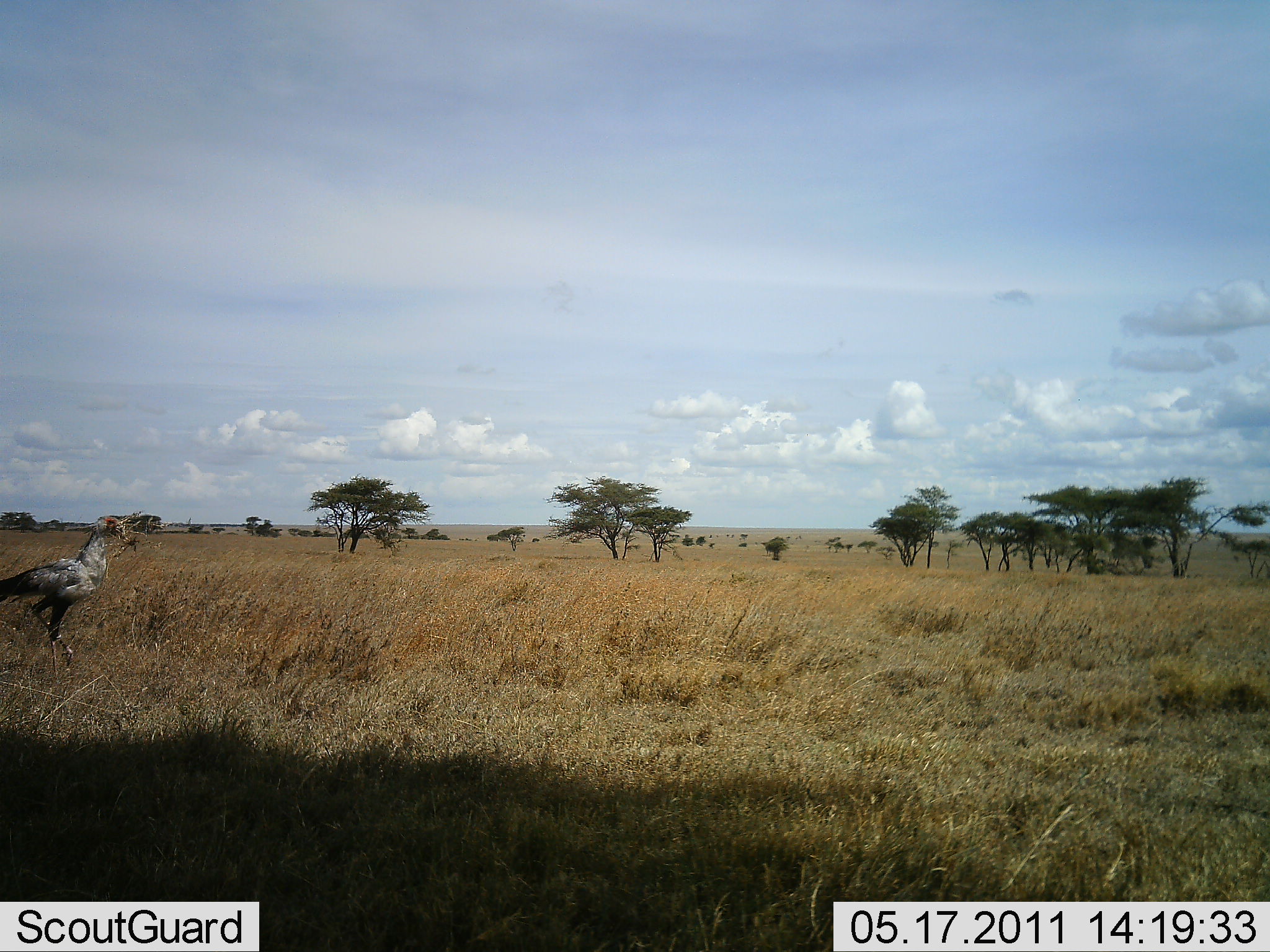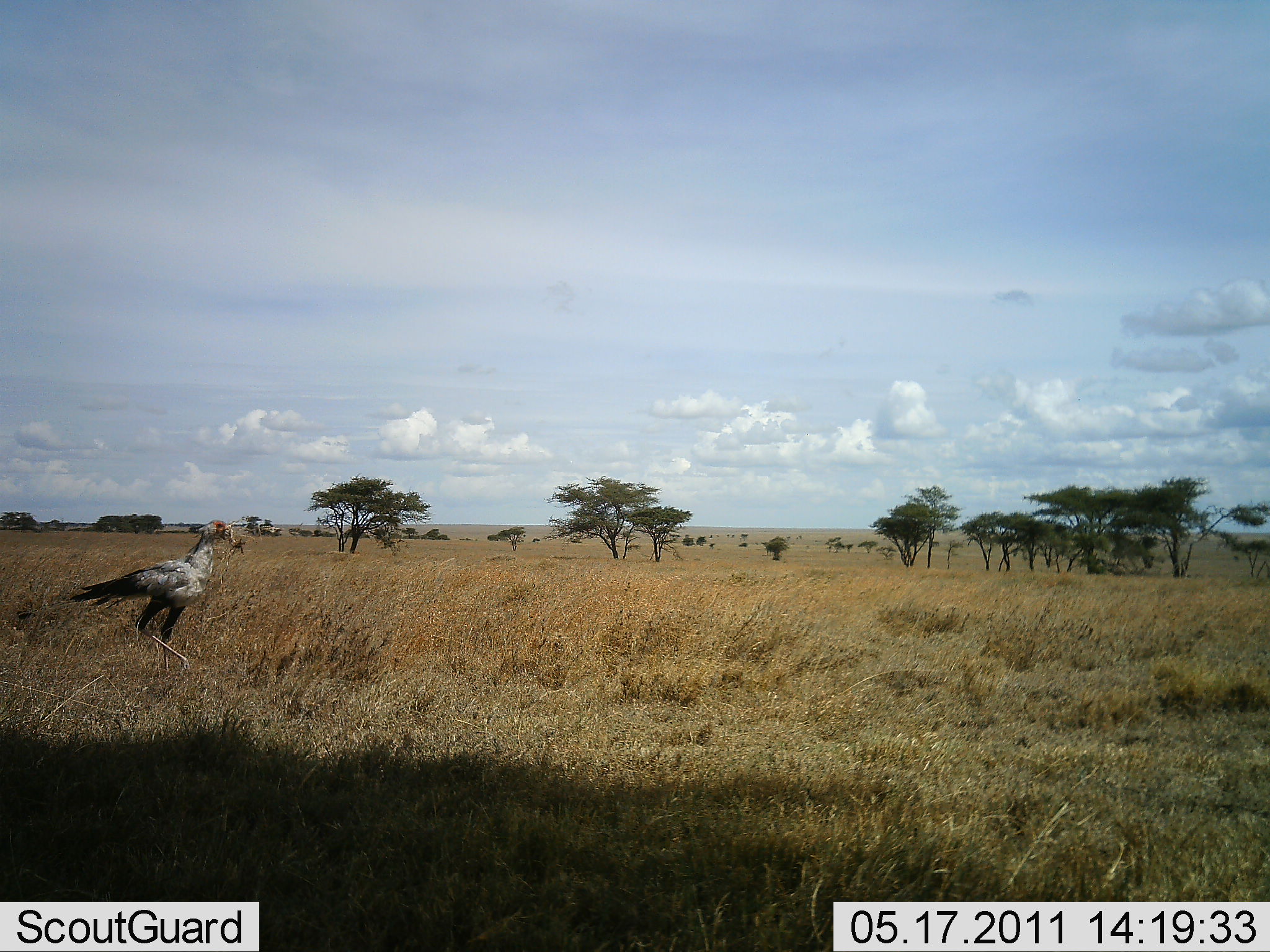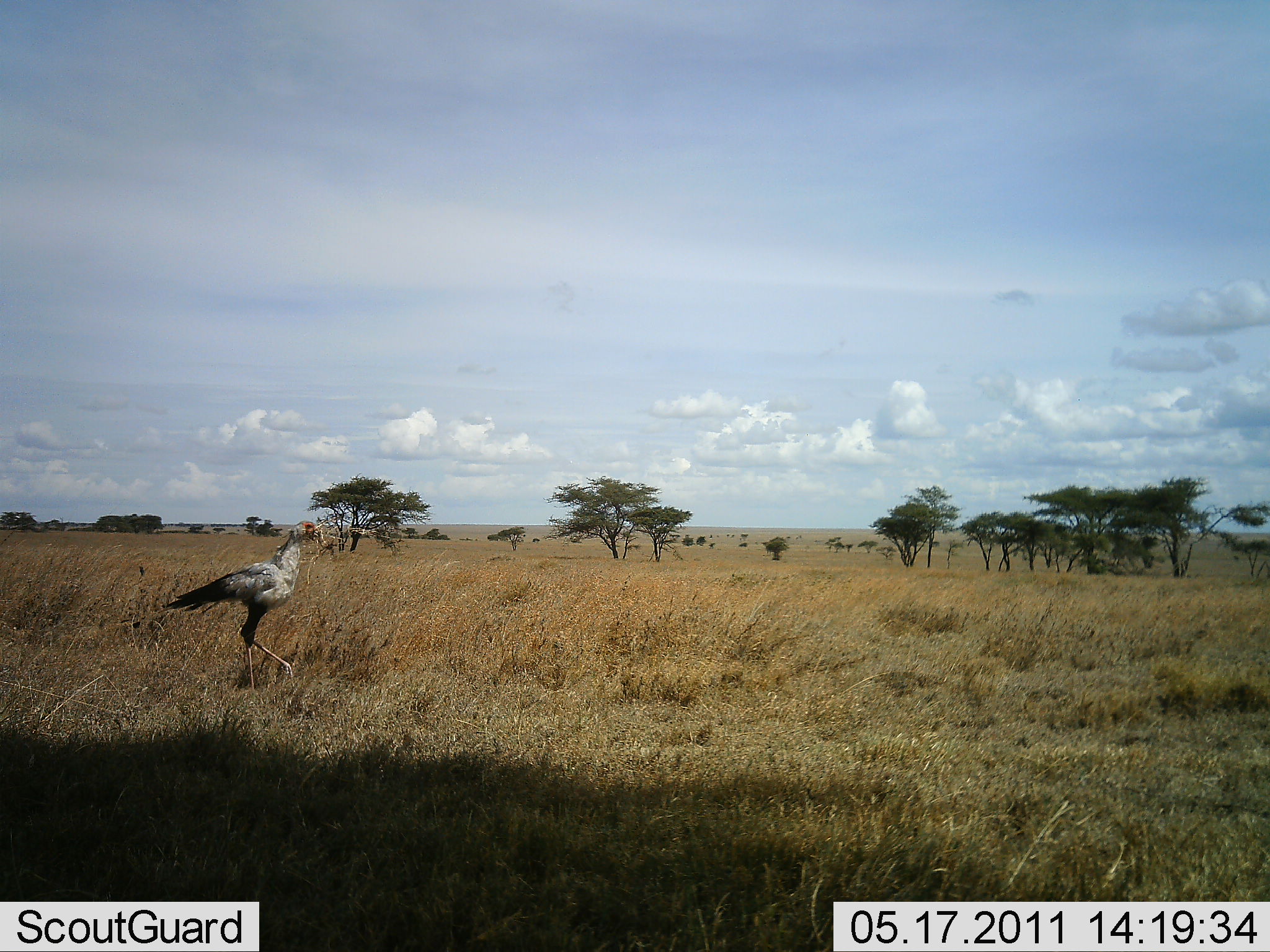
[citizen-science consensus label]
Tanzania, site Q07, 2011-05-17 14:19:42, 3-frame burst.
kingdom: Animalia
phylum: Chordata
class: Aves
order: Accipitriformes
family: Sagittariidae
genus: Sagittarius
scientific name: Sagittarius serpentarius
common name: secretary bird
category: secretarybird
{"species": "secretarybird (secretary bird) (Sagittarius serpentarius)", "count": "1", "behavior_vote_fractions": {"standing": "9%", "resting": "0%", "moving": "100%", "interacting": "0%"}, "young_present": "0%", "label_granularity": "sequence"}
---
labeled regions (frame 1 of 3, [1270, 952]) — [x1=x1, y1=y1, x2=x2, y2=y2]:
animal: [x1=0, y1=515, x2=126, y2=683]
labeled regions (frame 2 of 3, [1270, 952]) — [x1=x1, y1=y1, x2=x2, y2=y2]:
animal: [x1=70, y1=519, x2=234, y2=675]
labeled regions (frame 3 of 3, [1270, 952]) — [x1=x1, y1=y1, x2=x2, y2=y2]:
animal: [x1=161, y1=520, x2=322, y2=695]